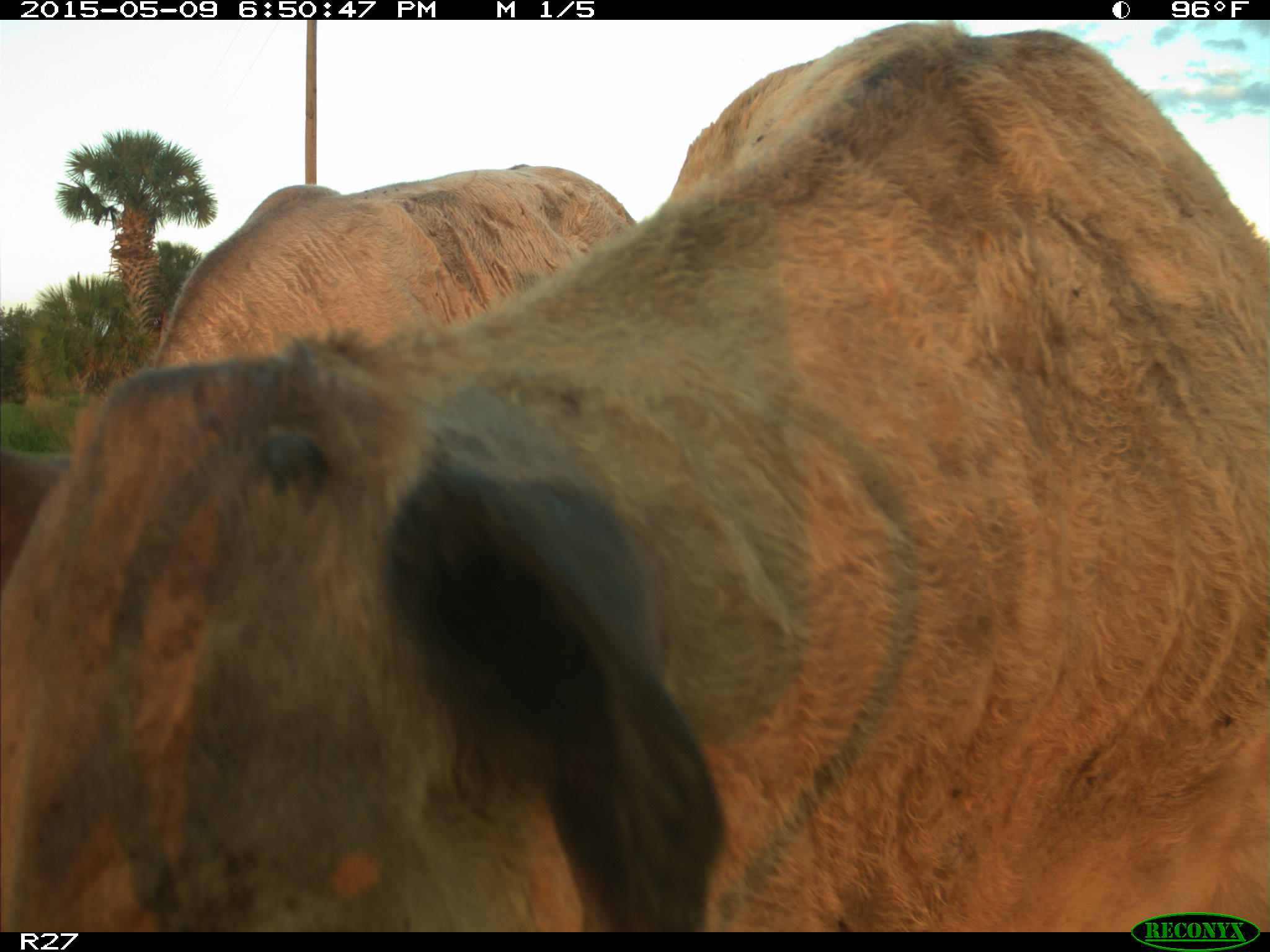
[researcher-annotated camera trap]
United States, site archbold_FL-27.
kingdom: Animalia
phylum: Chordata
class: Mammalia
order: Artiodactyla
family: Bovidae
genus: Bos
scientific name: Bos taurus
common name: domestic cow